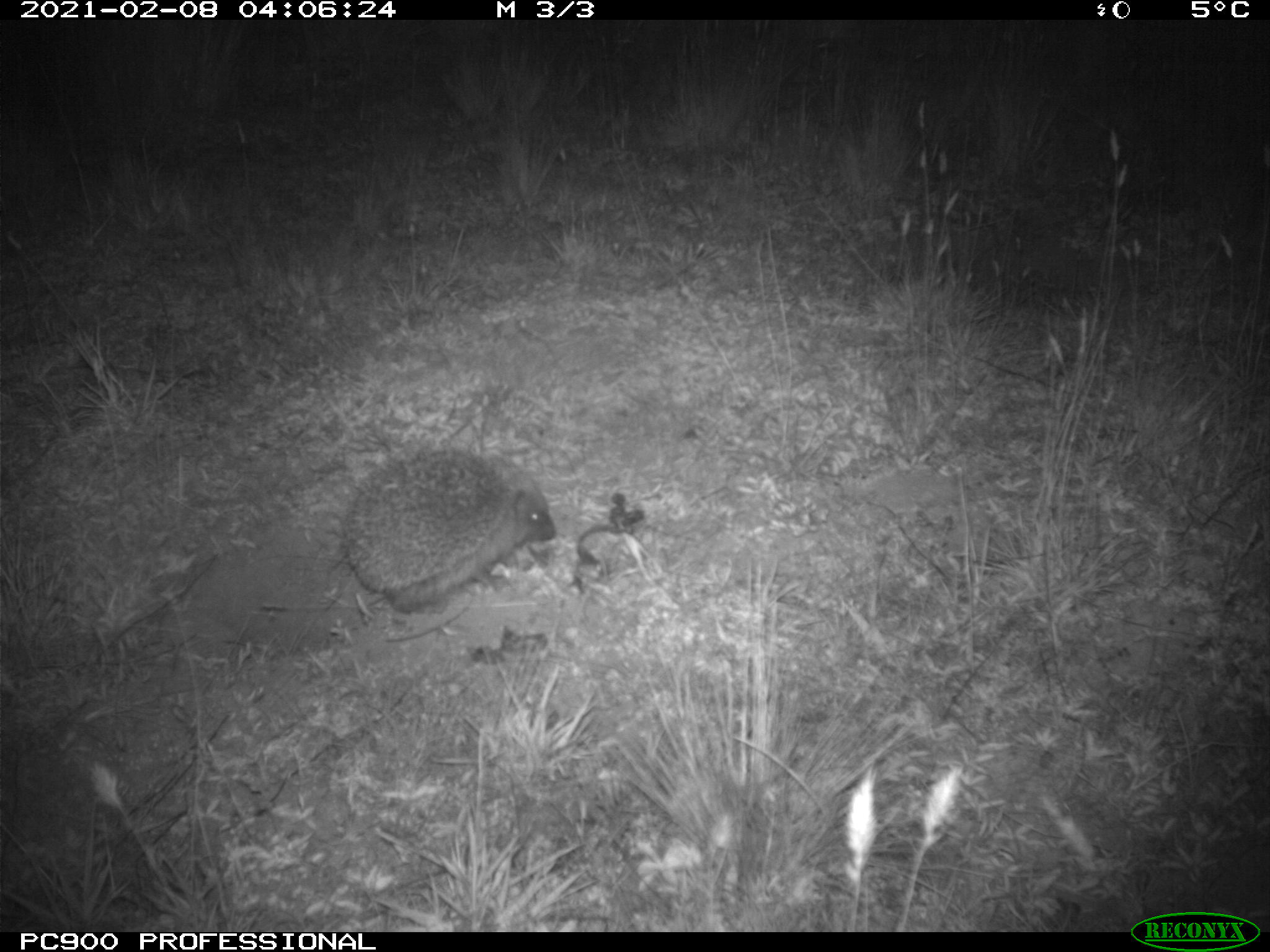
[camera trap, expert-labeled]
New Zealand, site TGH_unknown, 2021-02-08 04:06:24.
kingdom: Animalia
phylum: Chordata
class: Mammalia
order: Eulipotyphla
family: Erinaceidae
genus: Erinaceus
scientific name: Erinaceus europaeus europaeus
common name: european hedgehog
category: hedgehog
Hedgehog (european hedgehog) (Erinaceus europaeus europaeus).